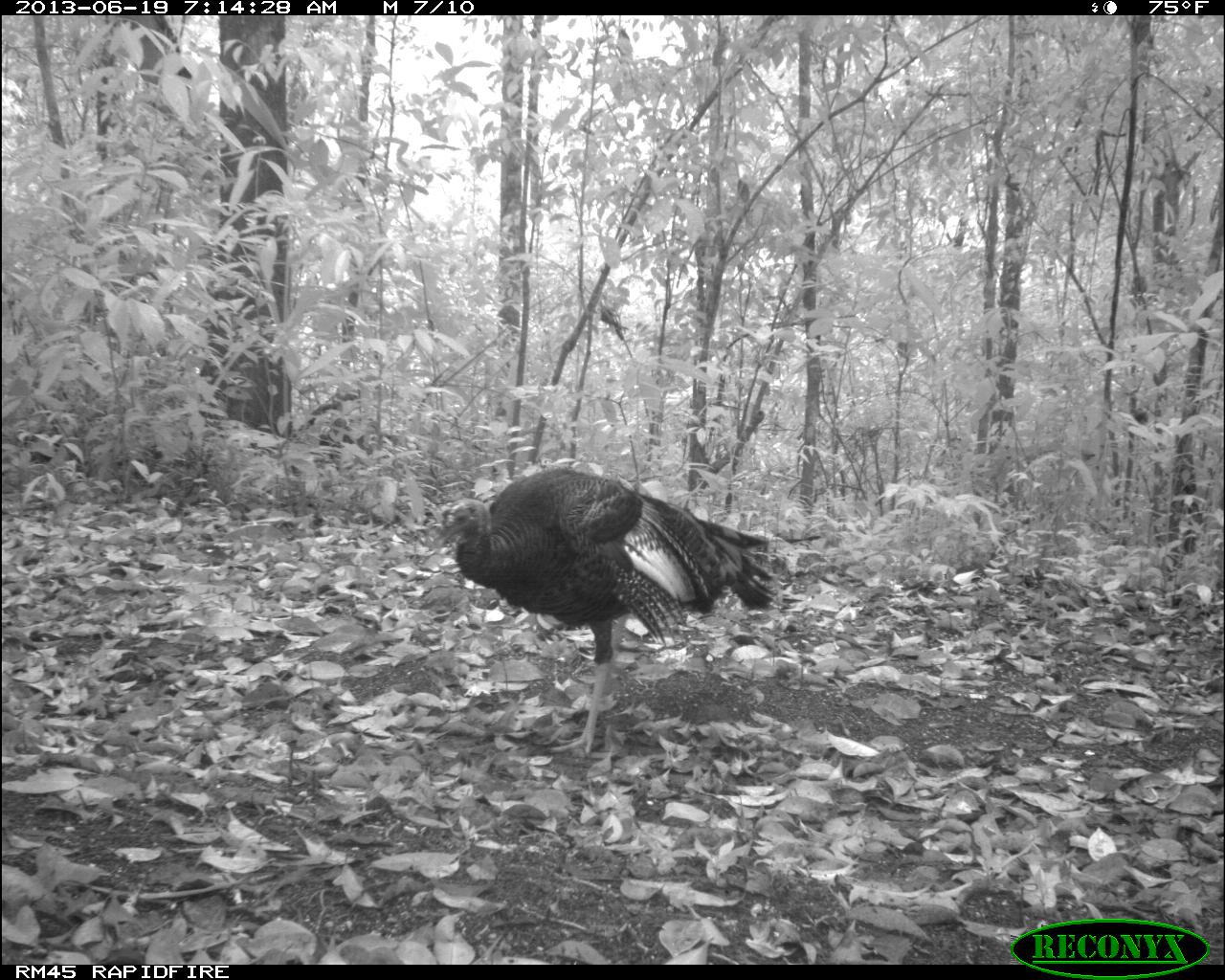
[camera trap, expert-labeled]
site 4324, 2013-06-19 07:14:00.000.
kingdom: Animalia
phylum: Chordata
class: Aves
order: Galliformes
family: Phasianidae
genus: Meleagris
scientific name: Meleagris ocellata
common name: ocellated turkey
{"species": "Meleagris ocellata (ocellated turkey)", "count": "1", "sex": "female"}